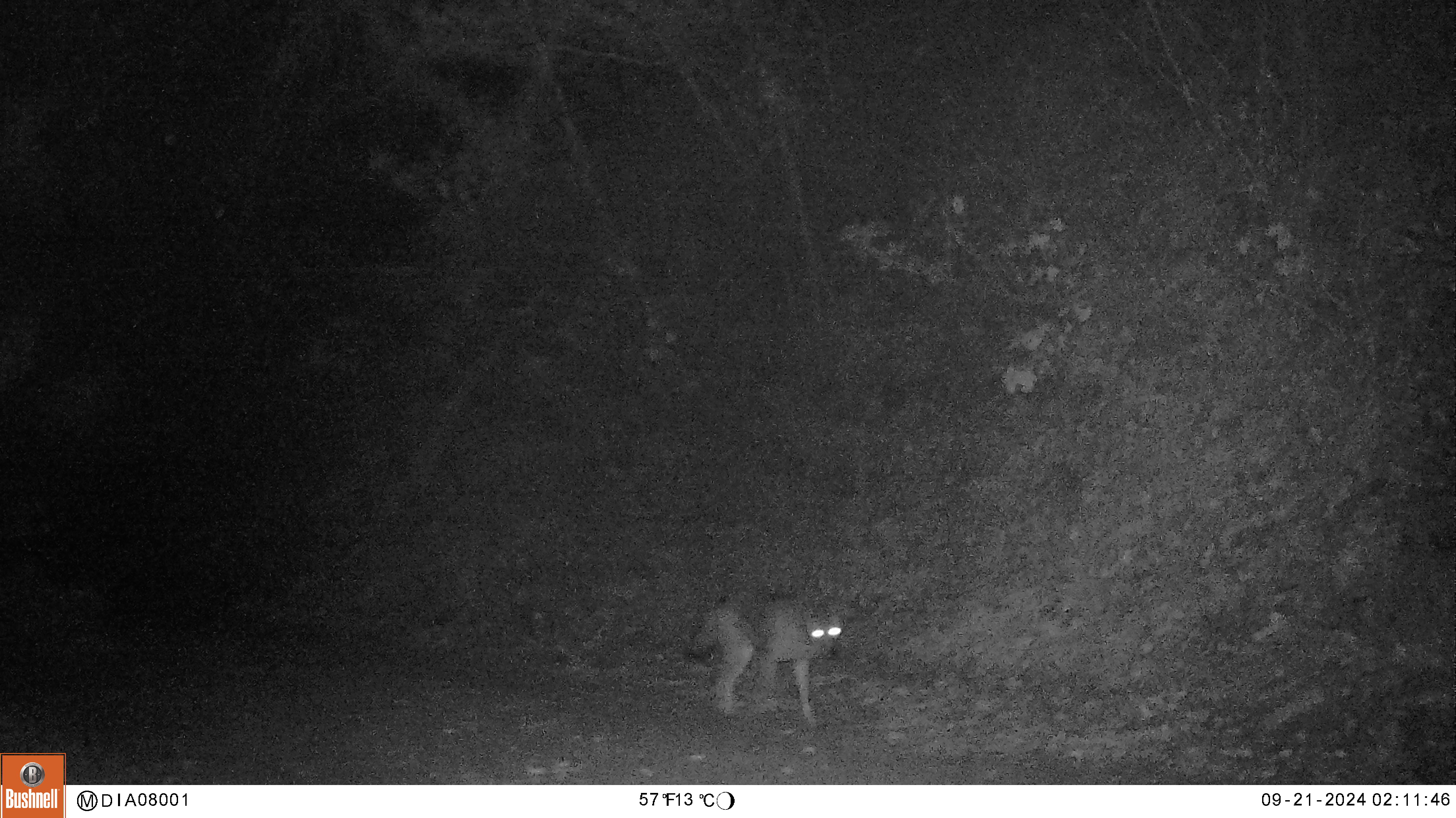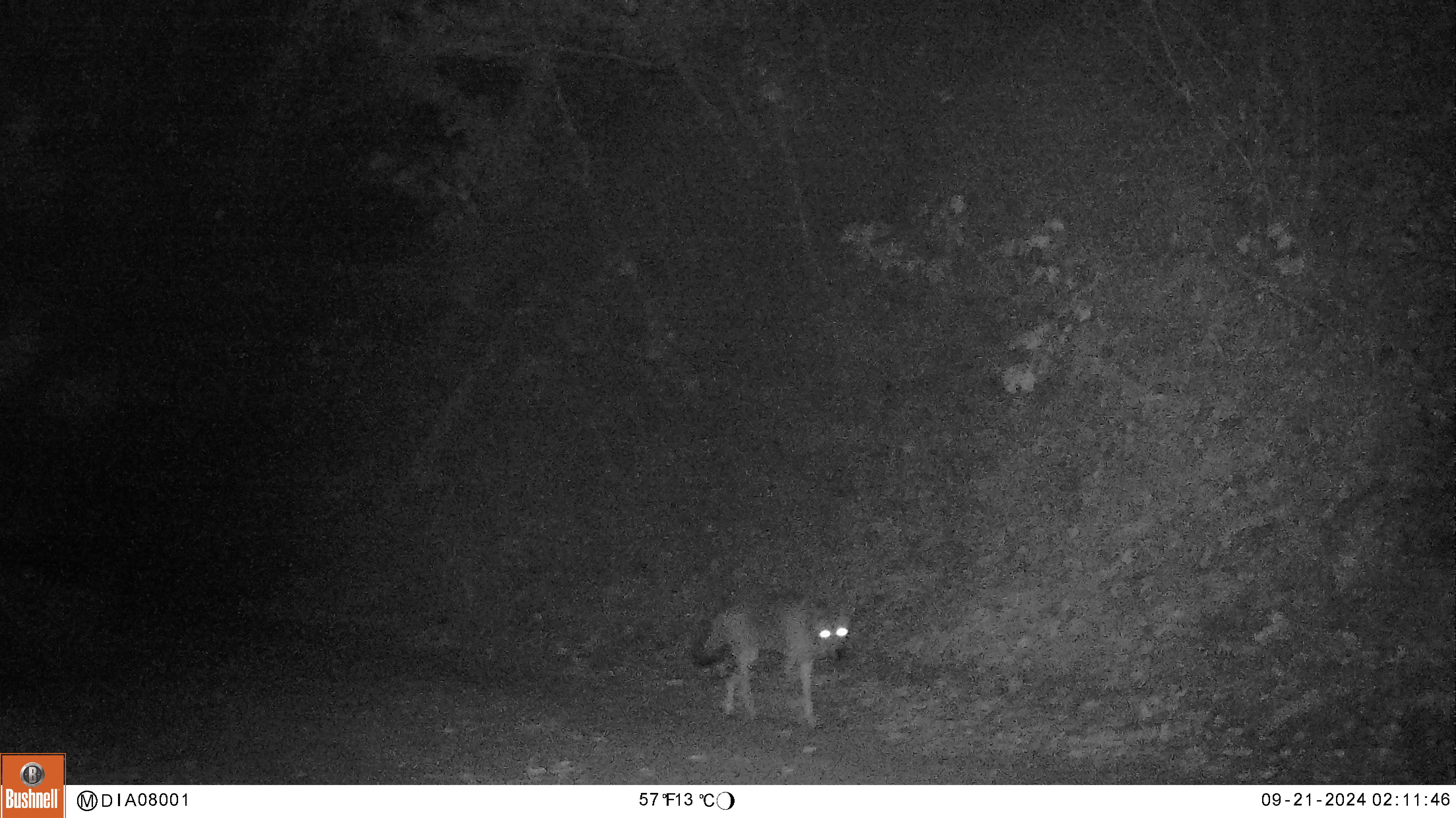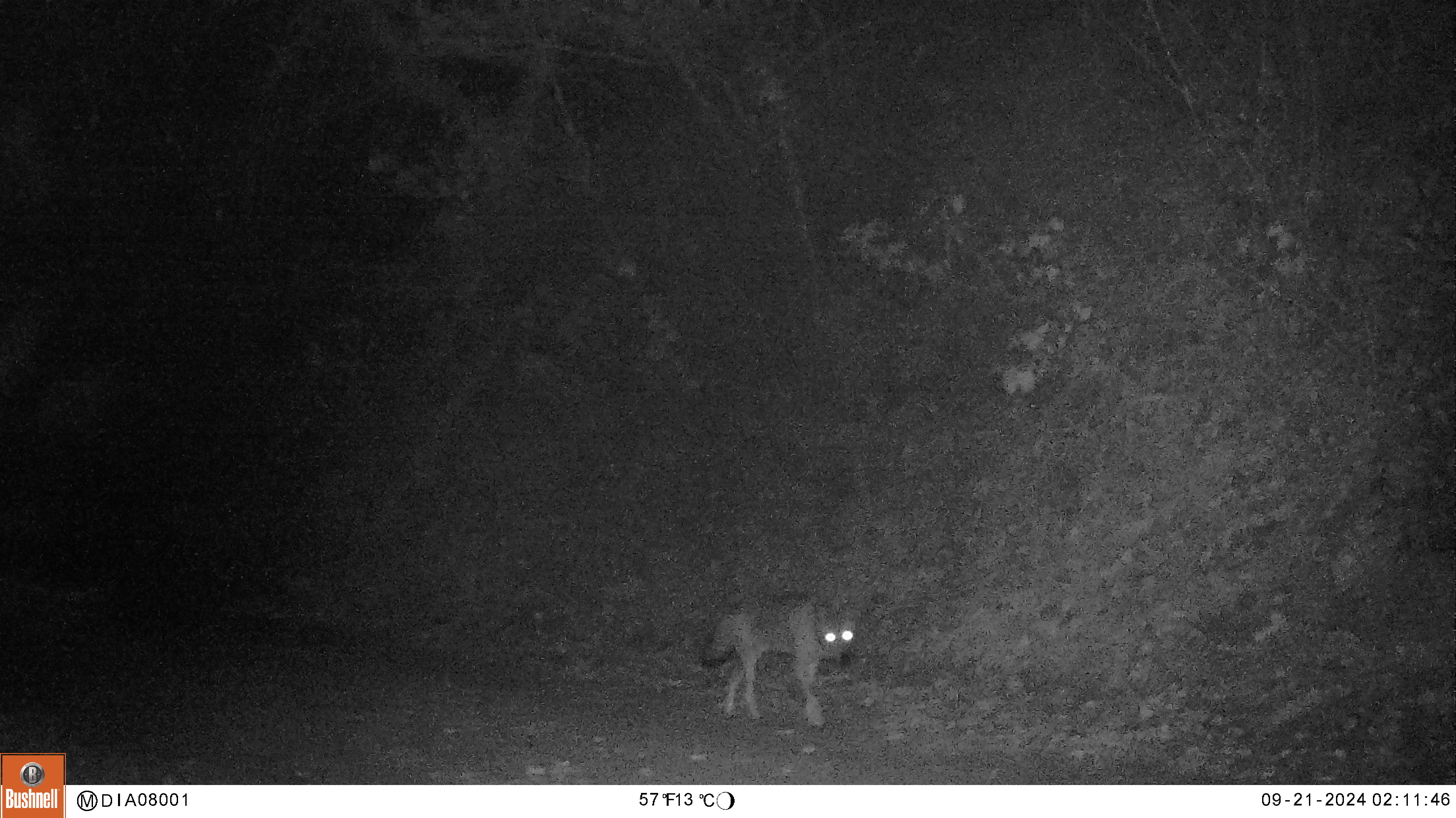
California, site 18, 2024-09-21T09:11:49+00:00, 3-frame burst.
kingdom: Animalia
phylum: Chordata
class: Mammalia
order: Carnivora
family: Canidae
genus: Canis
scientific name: Canis latrans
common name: coyote